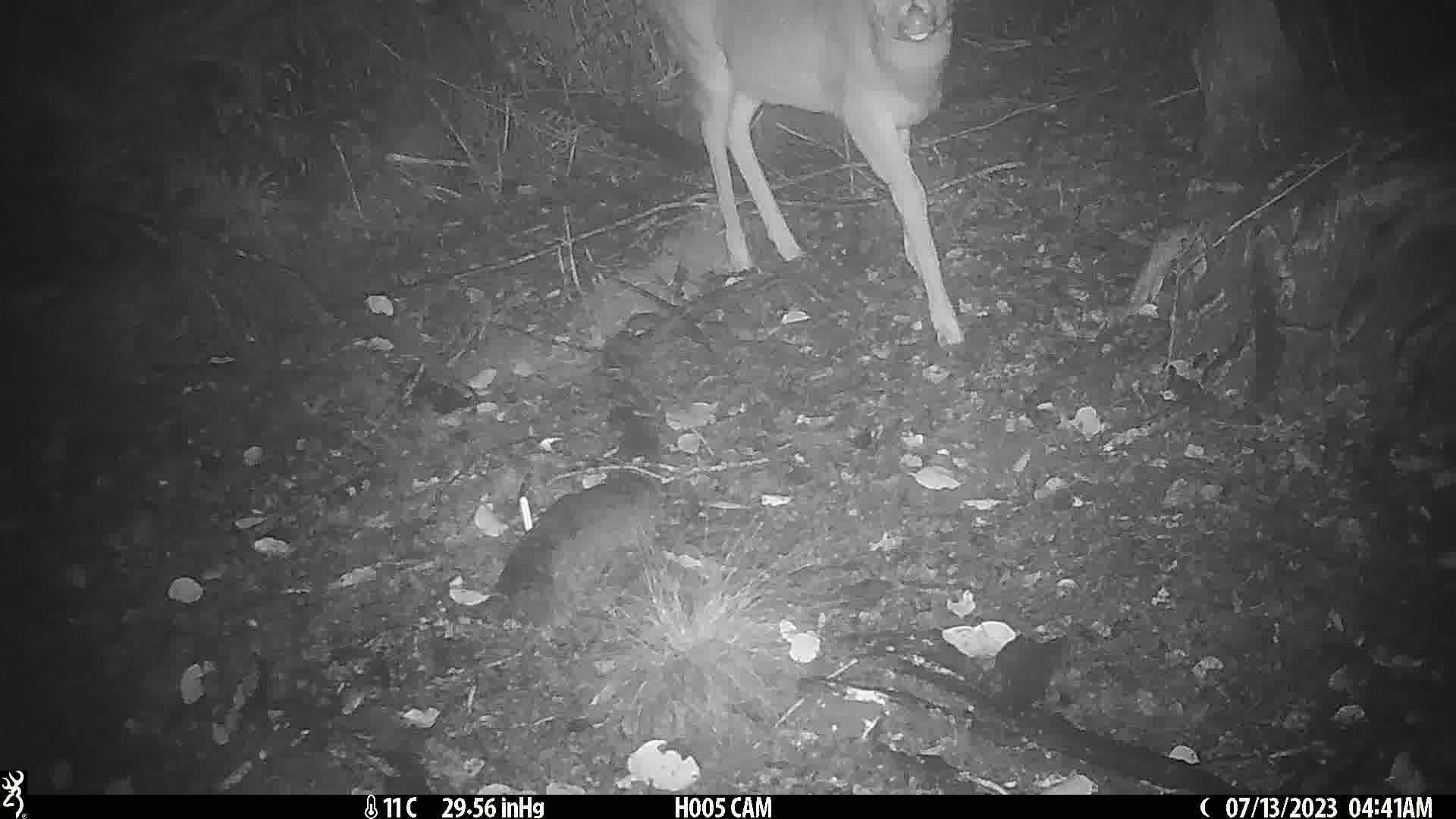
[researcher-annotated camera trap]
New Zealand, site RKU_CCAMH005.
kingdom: Animalia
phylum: Chordata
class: Mammalia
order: Artiodactyla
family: Cervidae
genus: Odocoileus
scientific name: Odocoileus virginianus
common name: white-tailed deer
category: white tailed deer